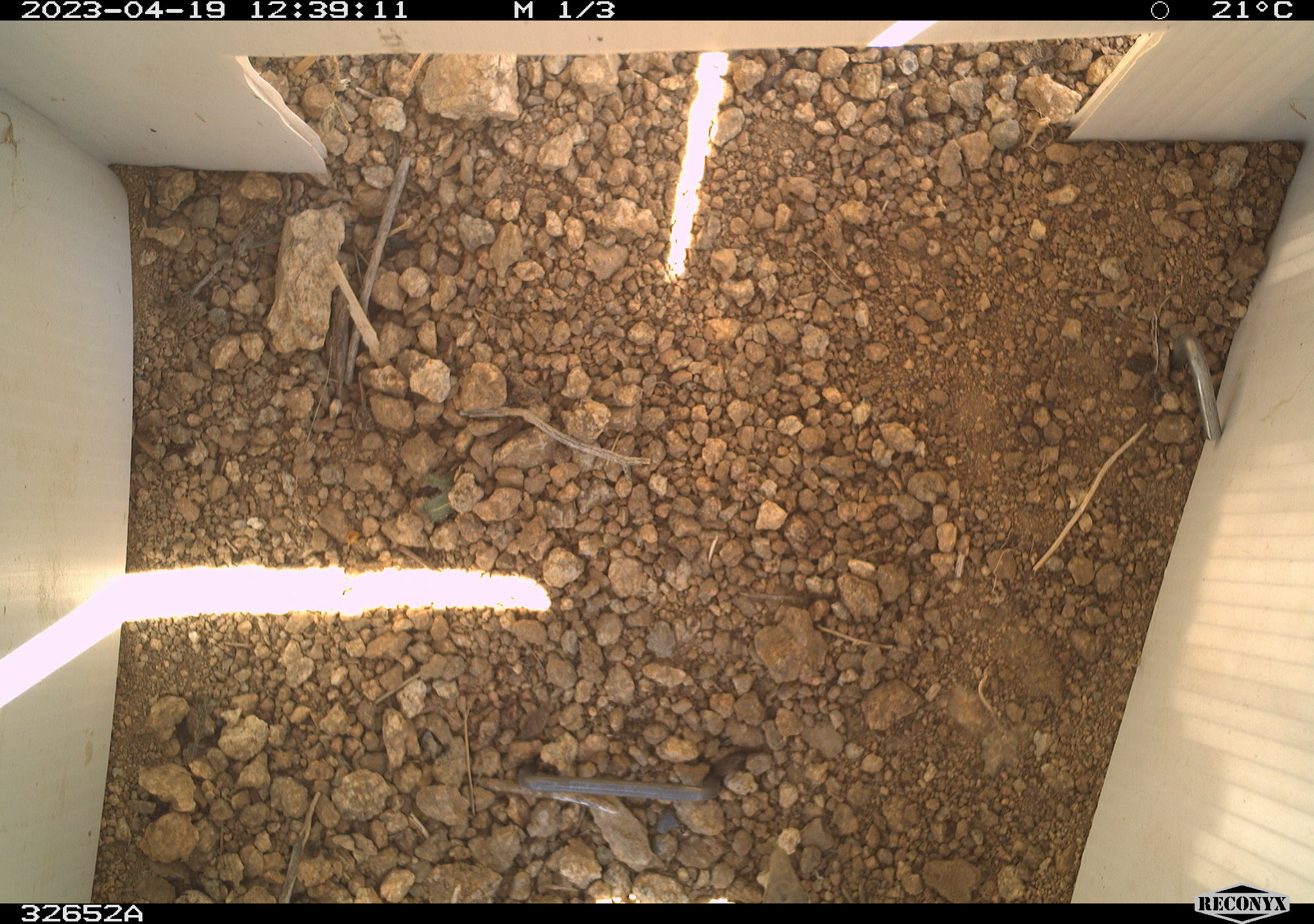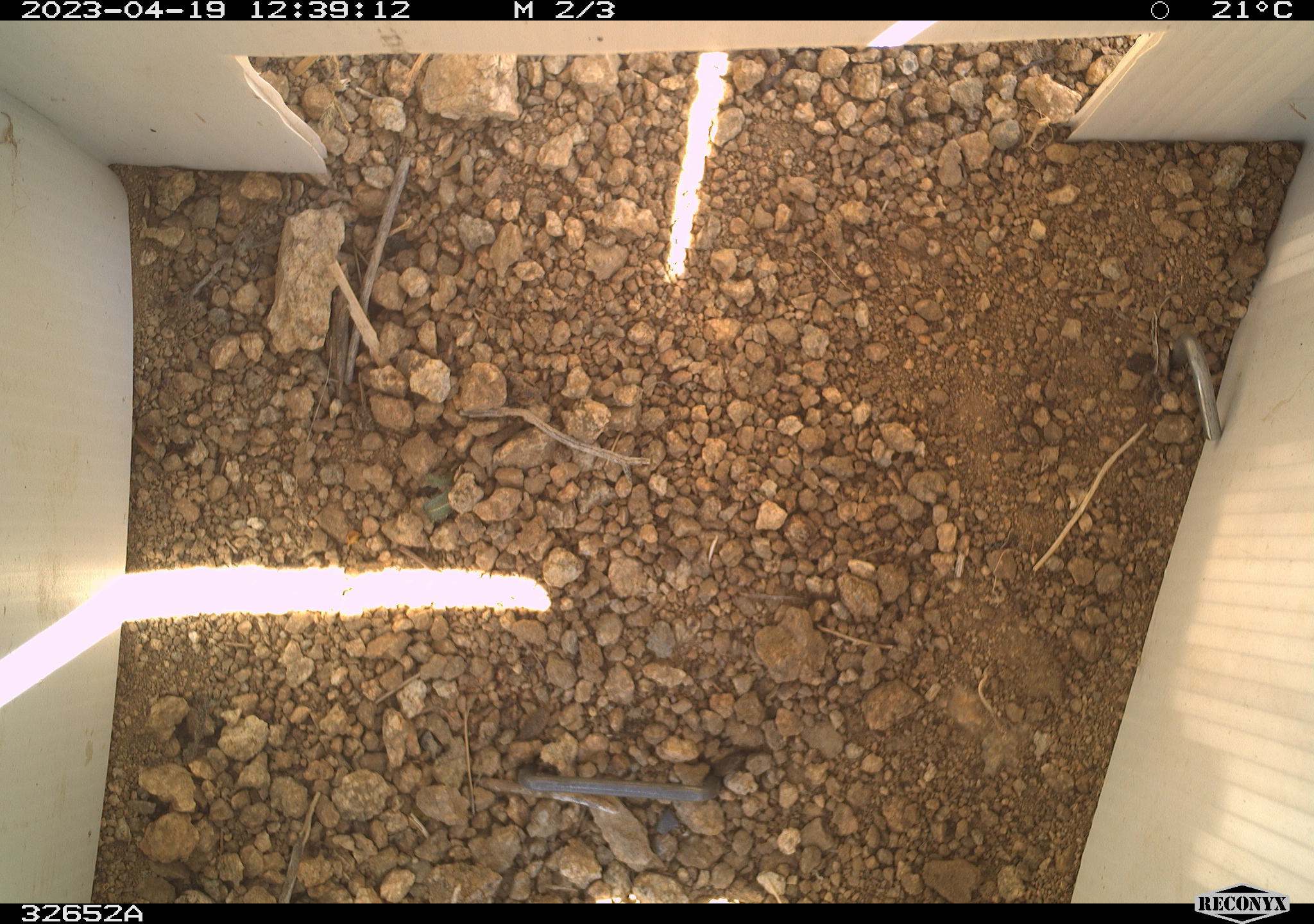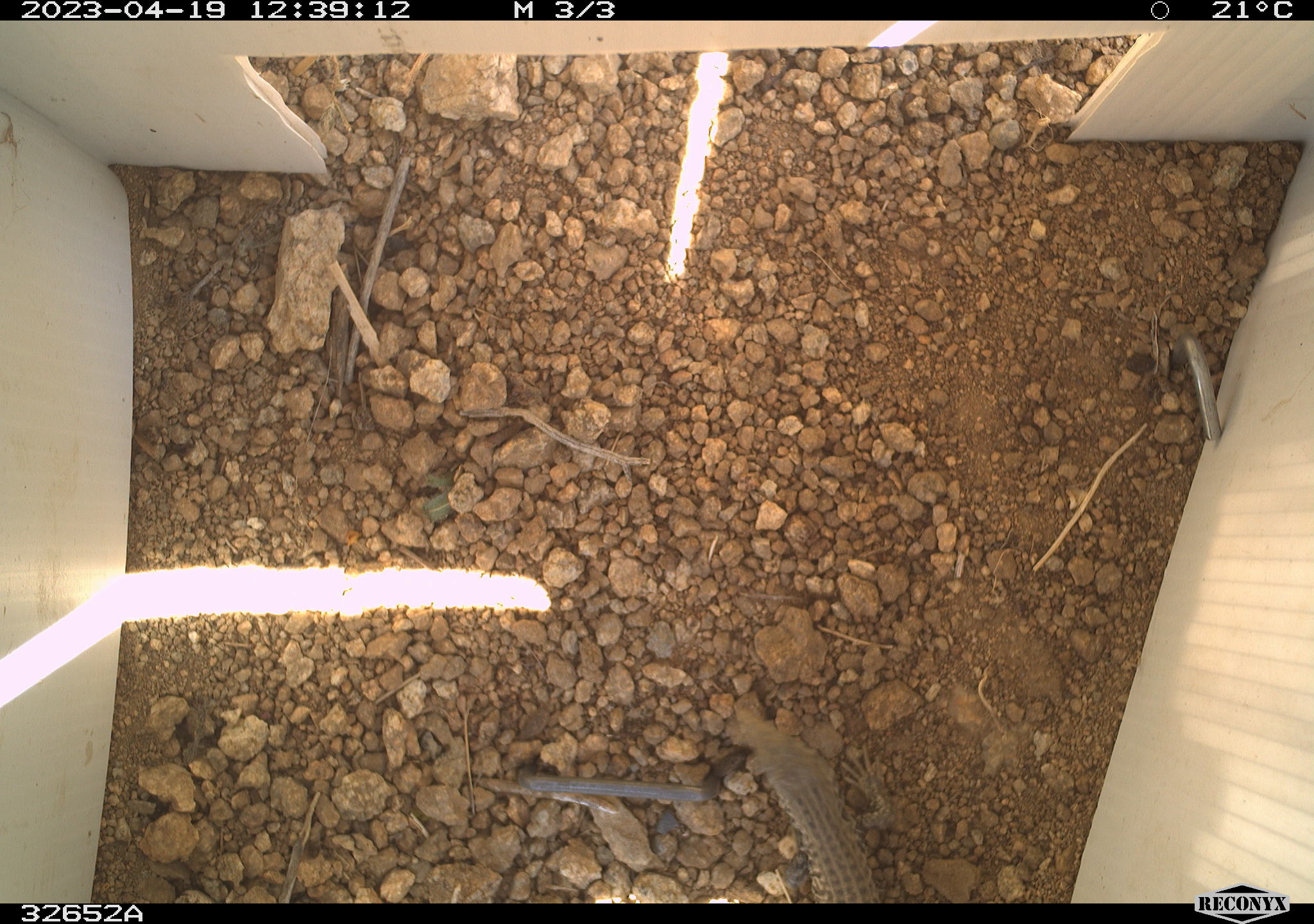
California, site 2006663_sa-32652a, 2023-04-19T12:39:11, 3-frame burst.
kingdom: Animalia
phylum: Chordata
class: Reptilia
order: Squamata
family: Teiidae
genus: Aspidoscelis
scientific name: Aspidoscelis tigris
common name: western whiptail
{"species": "western whiptail (Aspidoscelis tigris)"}